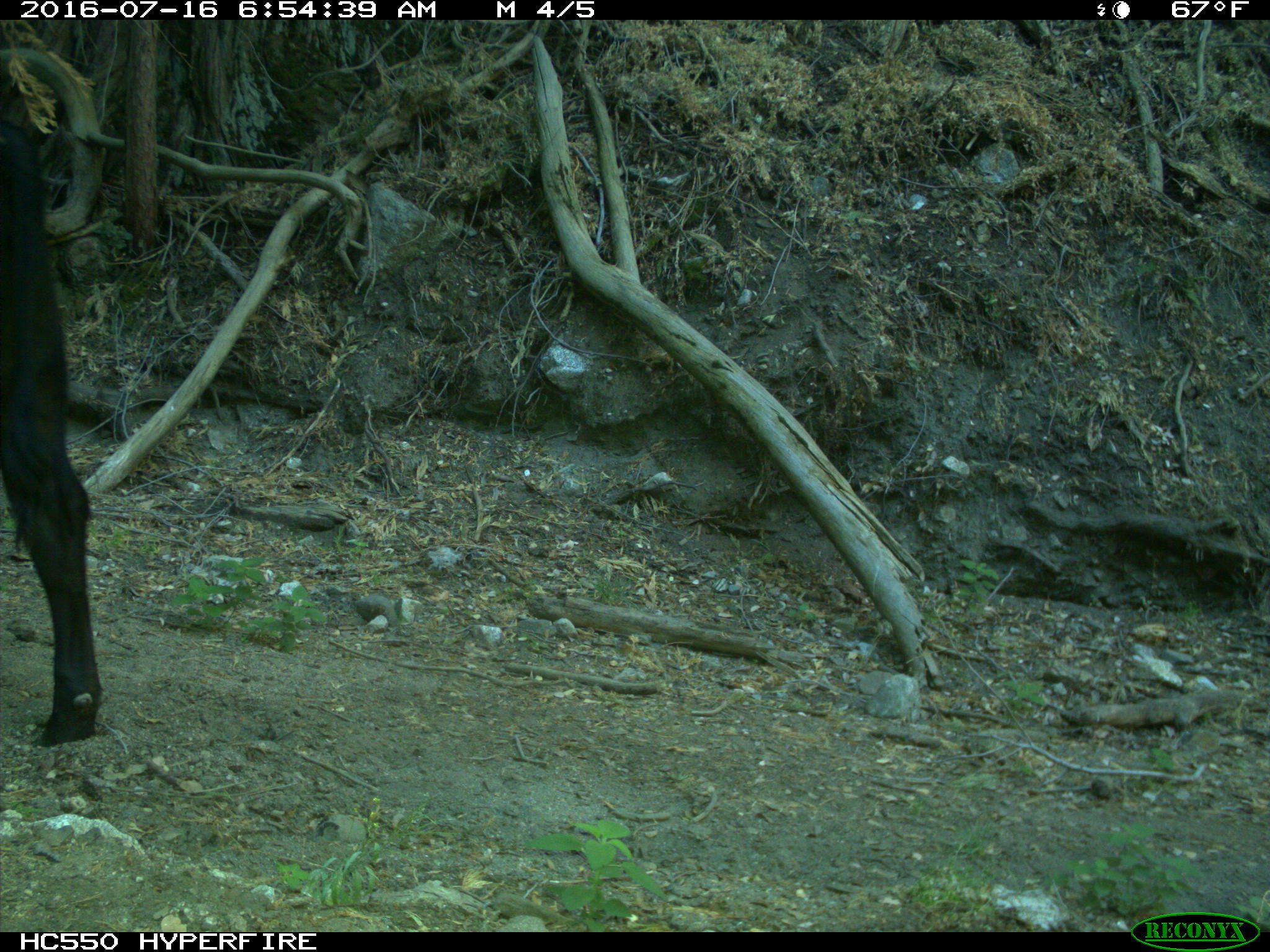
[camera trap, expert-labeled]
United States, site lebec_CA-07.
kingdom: Animalia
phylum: Chordata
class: Mammalia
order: Artiodactyla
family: Bovidae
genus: Bos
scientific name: Bos taurus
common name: domestic cow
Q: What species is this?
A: Bos taurus (domestic cow).